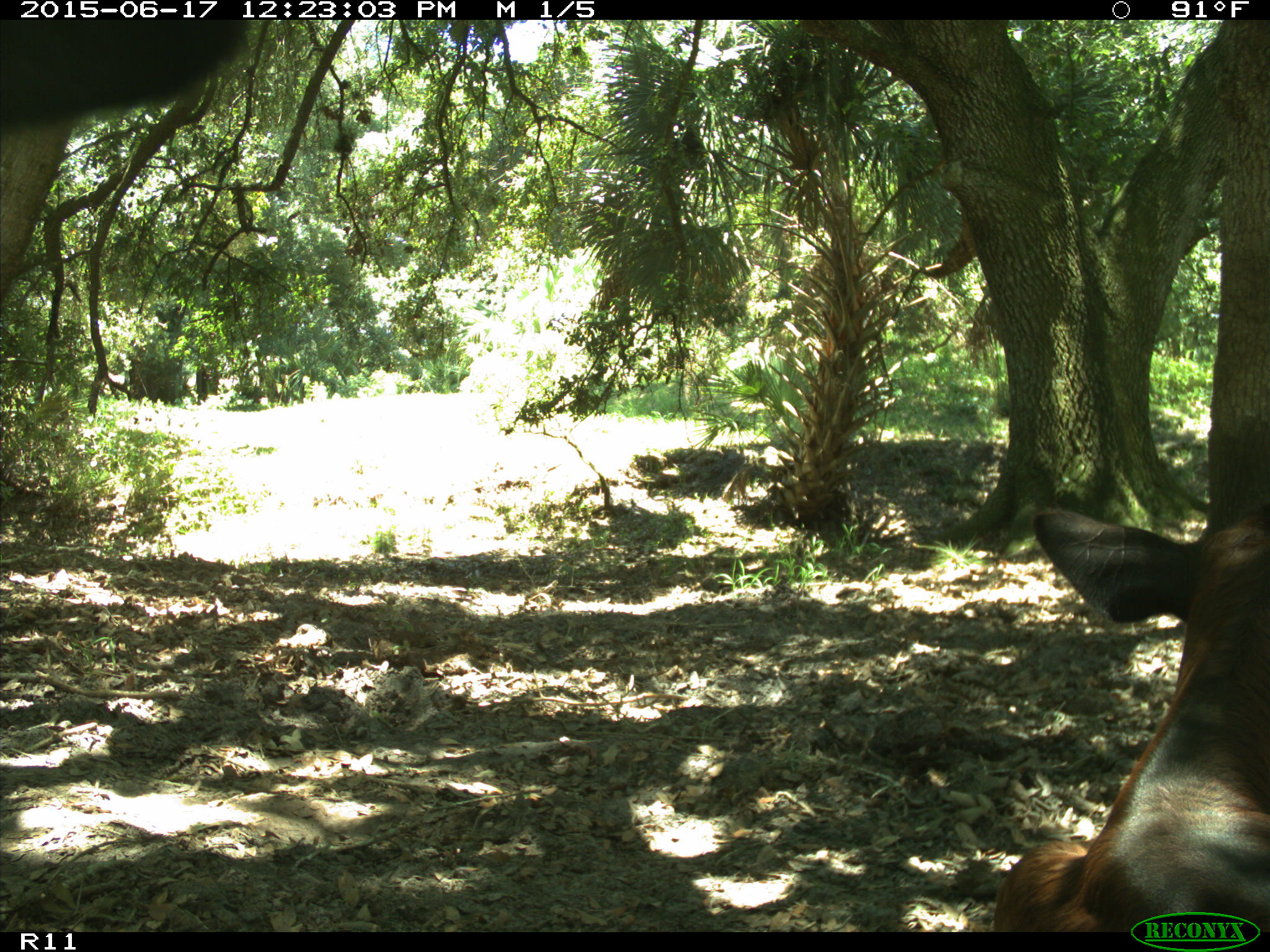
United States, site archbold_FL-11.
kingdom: Animalia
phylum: Chordata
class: Mammalia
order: Artiodactyla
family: Bovidae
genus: Bos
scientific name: Bos taurus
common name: domestic cow